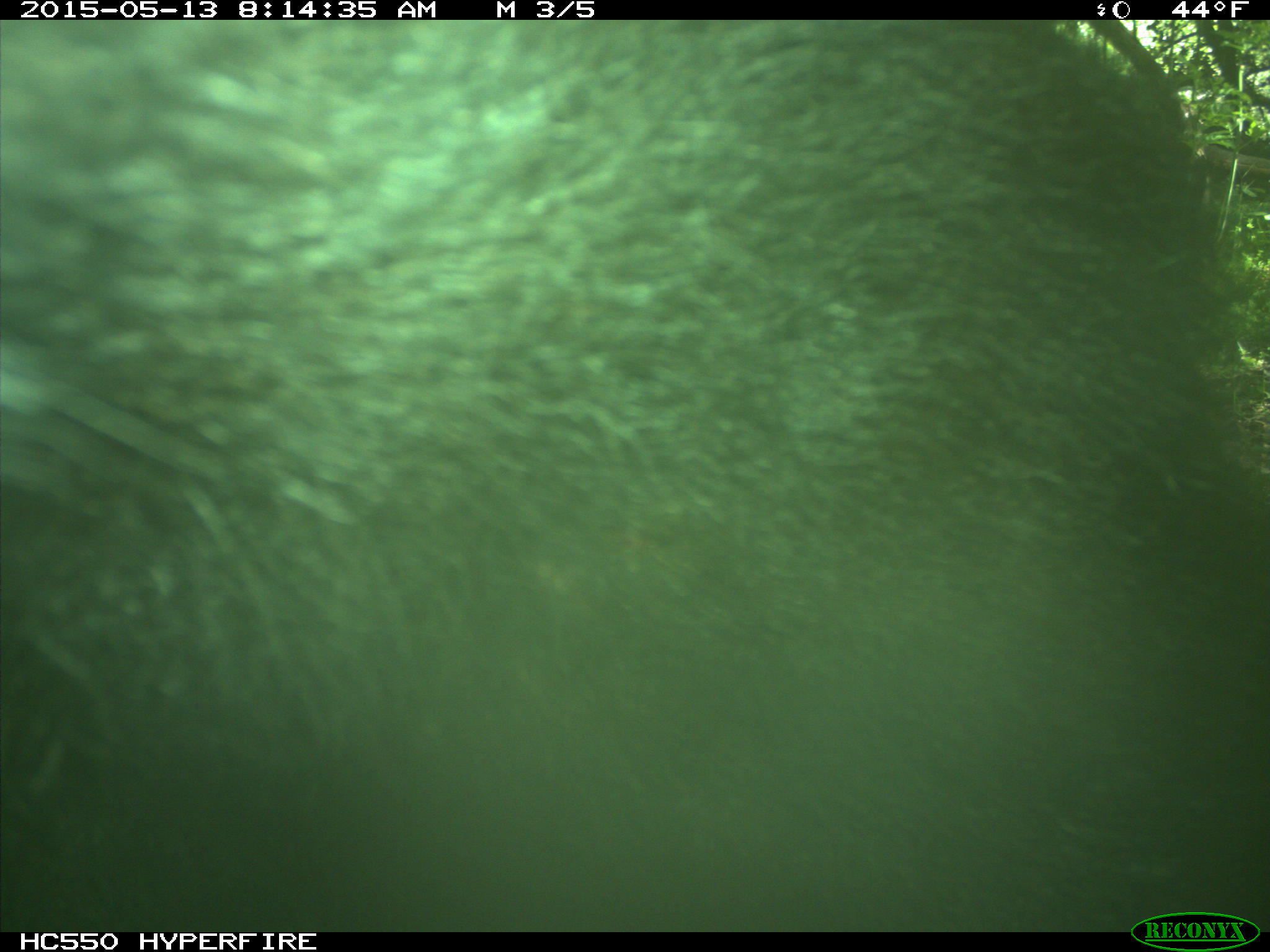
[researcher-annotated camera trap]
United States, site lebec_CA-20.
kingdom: Animalia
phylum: Chordata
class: Mammalia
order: Carnivora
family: Ursidae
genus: Ursus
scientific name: Ursus americanus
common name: american black bear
Ursus americanus (american black bear).